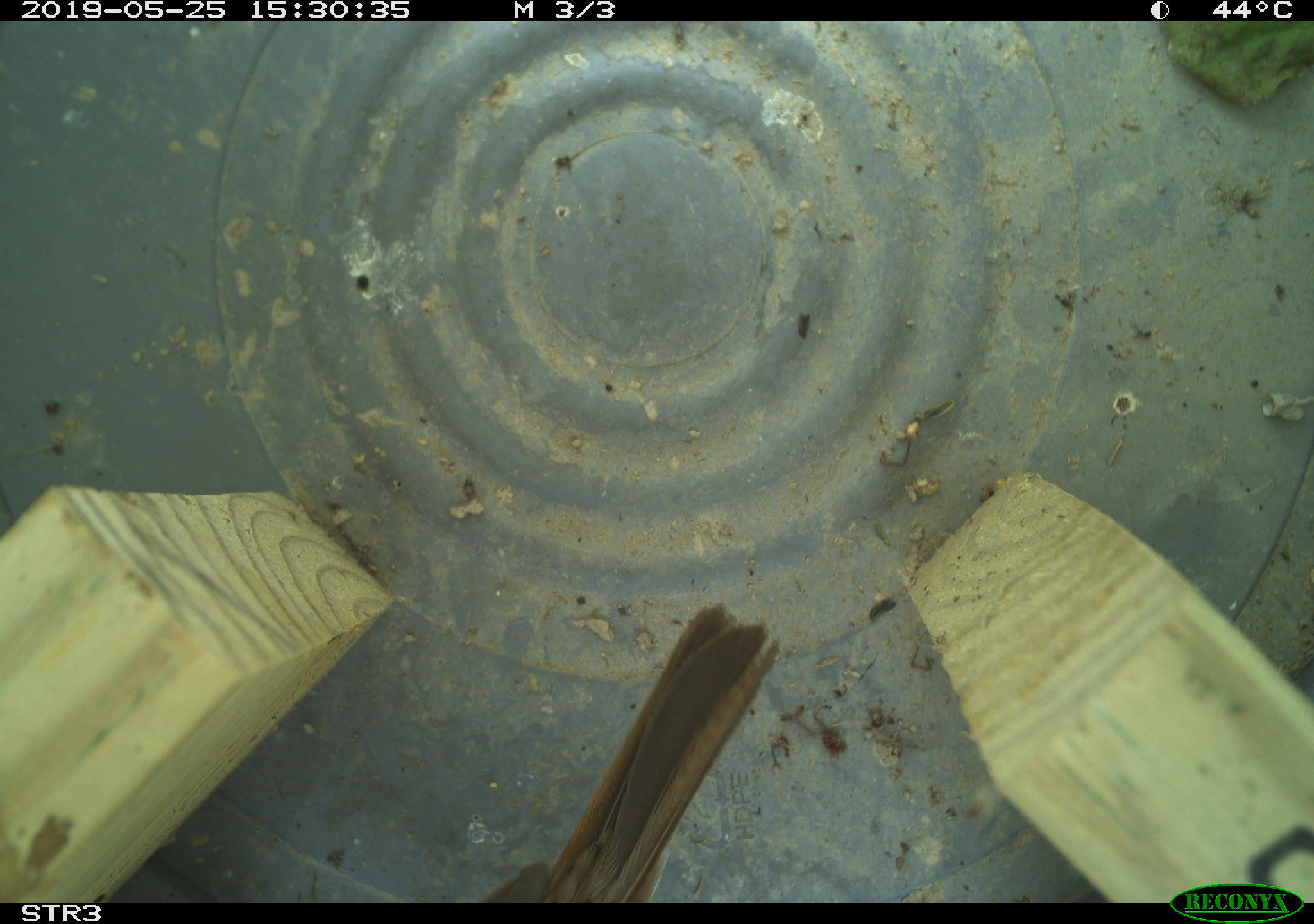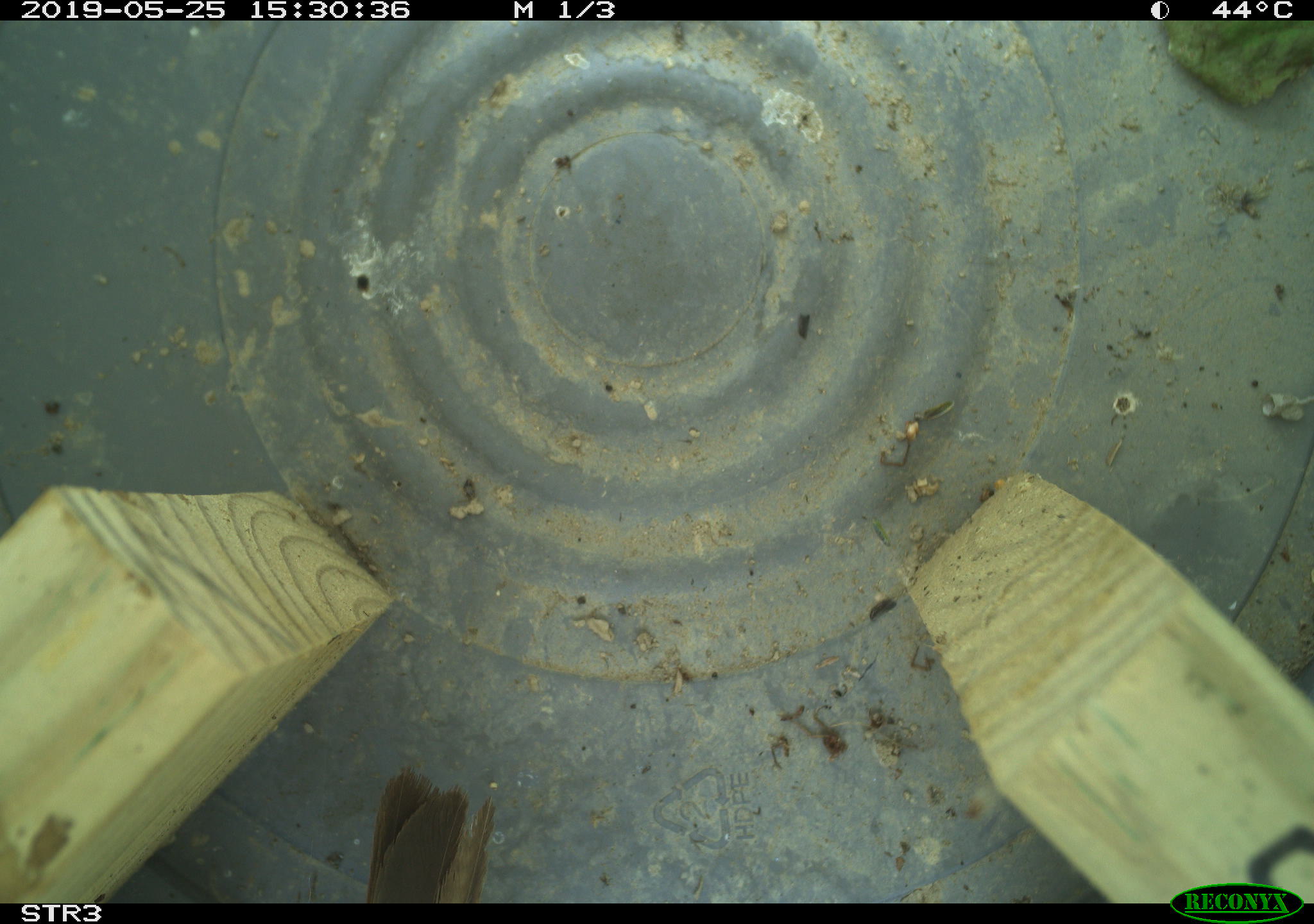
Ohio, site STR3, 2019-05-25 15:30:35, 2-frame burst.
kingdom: Animalia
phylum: Chordata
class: Aves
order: Passeriformes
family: Passerellidae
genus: Melospiza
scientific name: Melospiza melodia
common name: song sparrow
Song sparrow (Melospiza melodia).